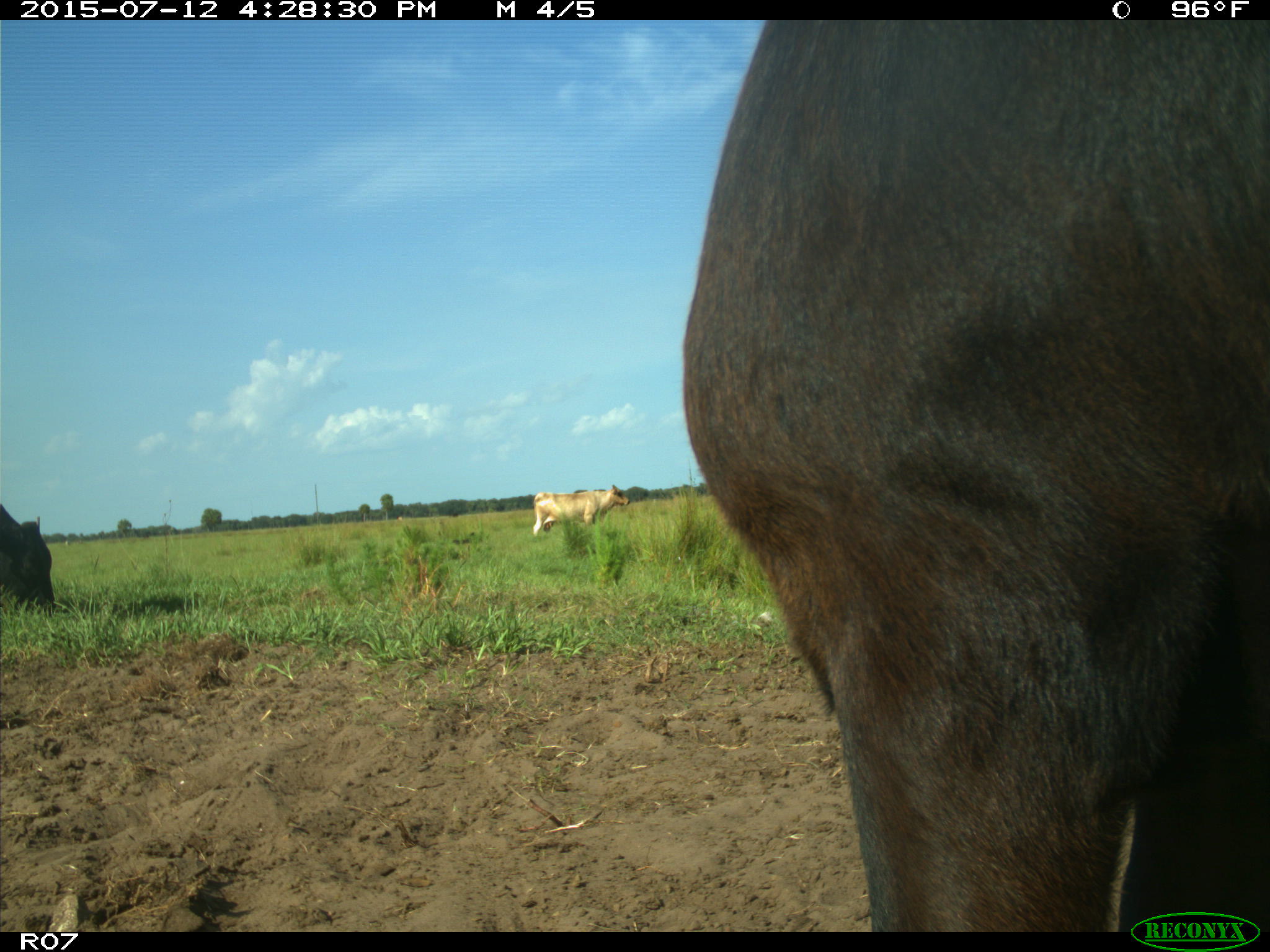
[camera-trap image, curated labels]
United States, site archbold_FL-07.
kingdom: Animalia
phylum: Chordata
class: Mammalia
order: Artiodactyla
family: Bovidae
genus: Bos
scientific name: Bos taurus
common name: domestic cow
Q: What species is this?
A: Bos taurus (domestic cow).